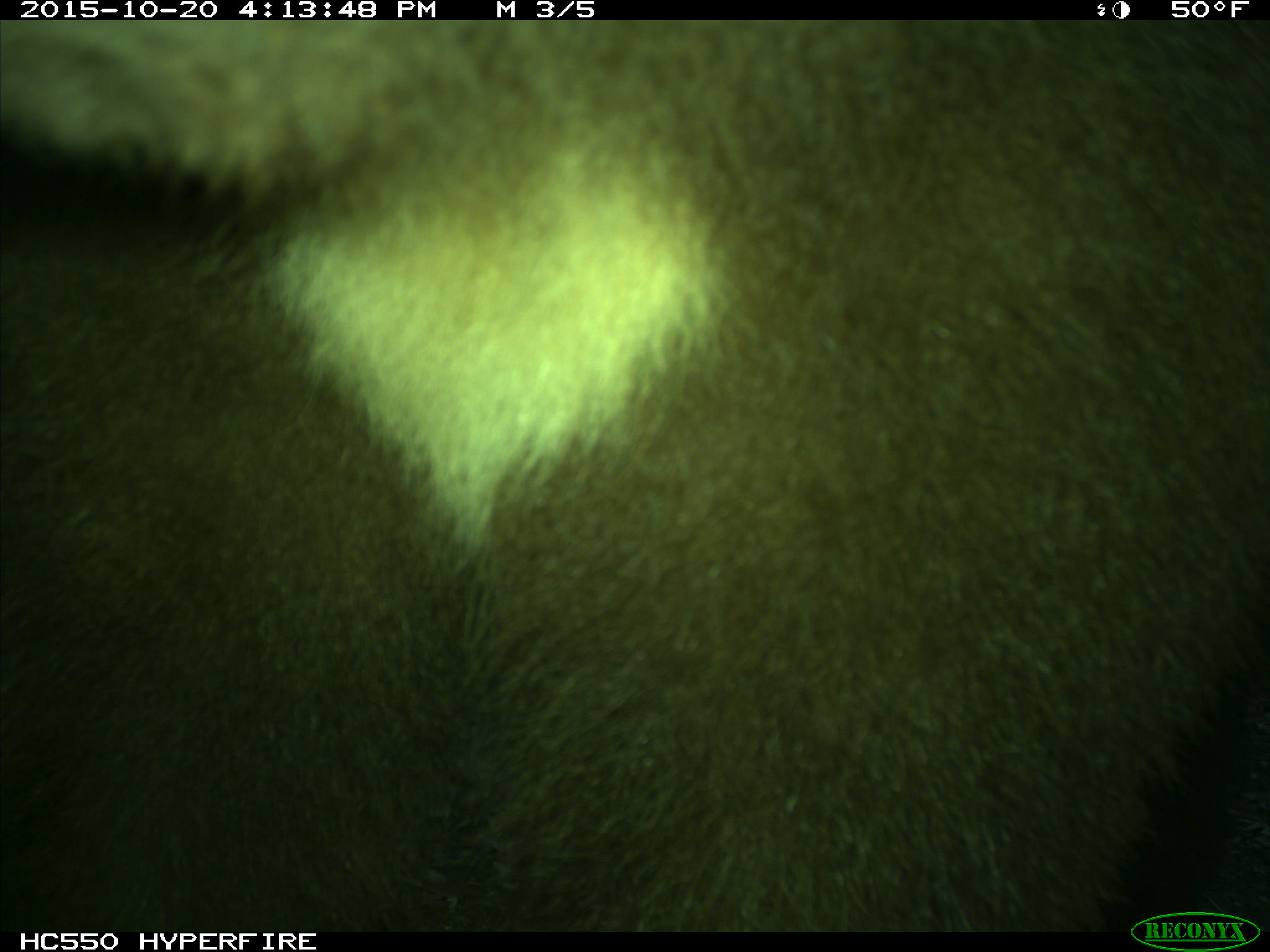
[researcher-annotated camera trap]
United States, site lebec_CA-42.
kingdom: Animalia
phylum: Chordata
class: Mammalia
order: Carnivora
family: Ursidae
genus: Ursus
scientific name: Ursus americanus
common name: american black bear